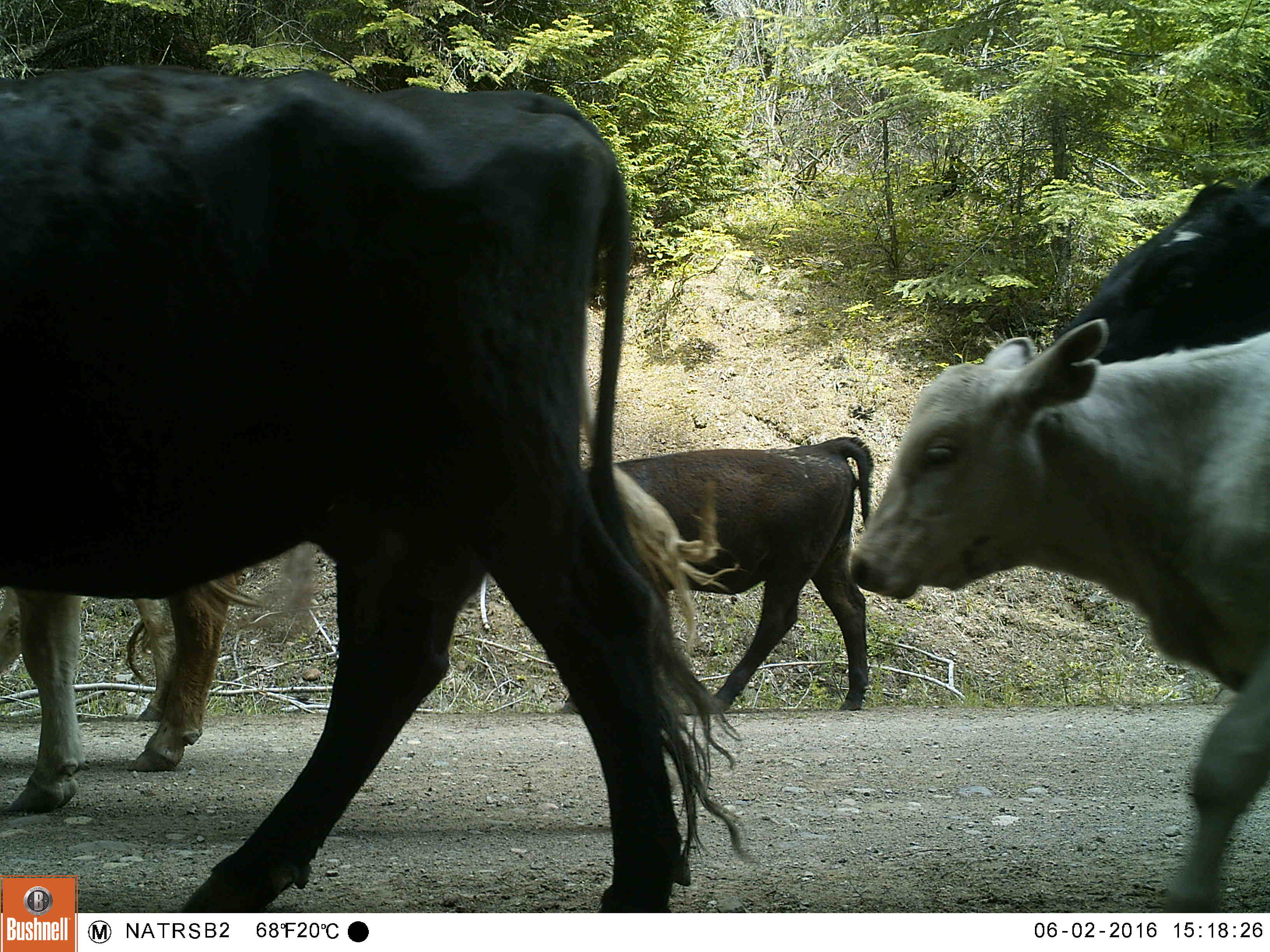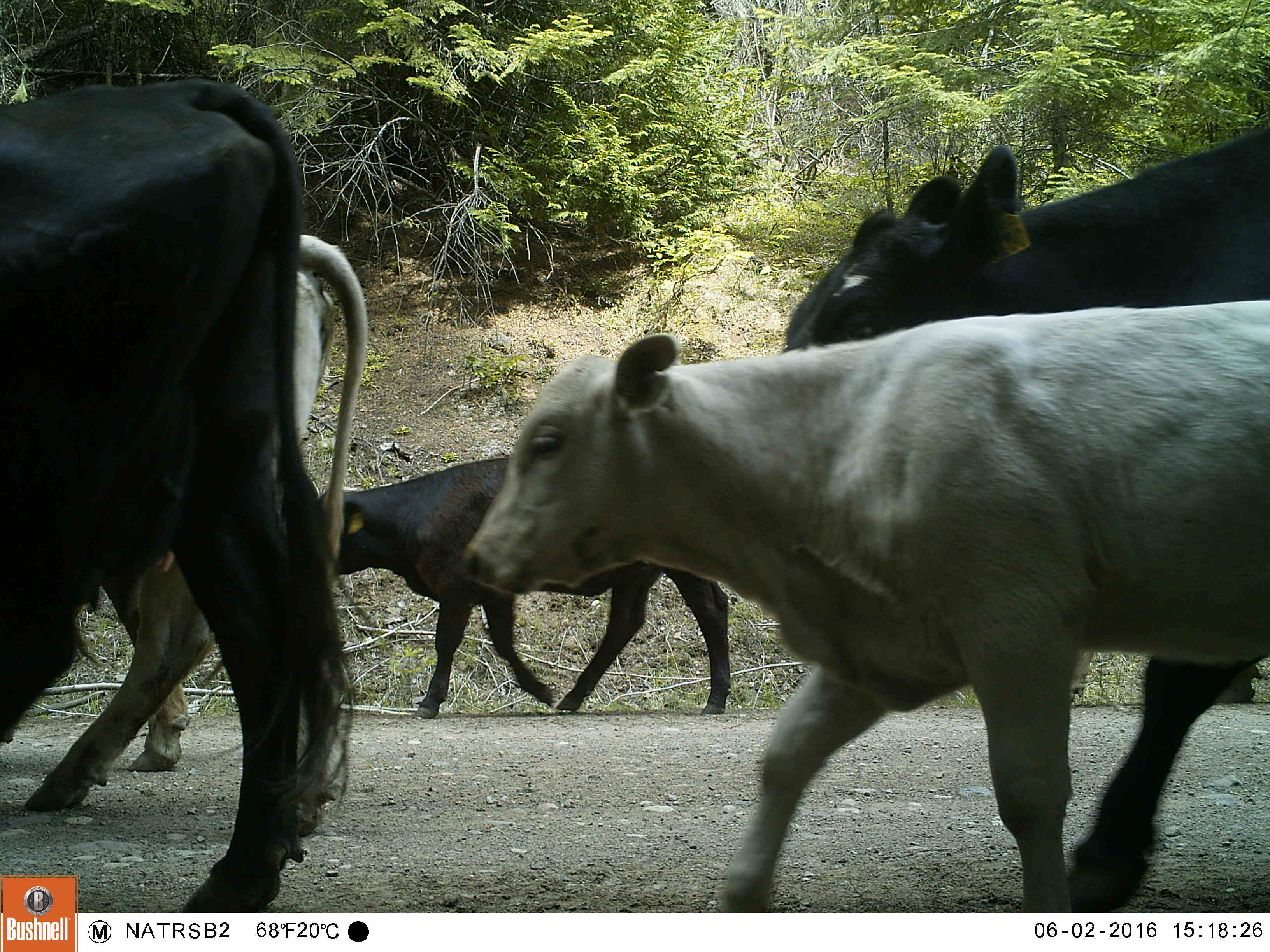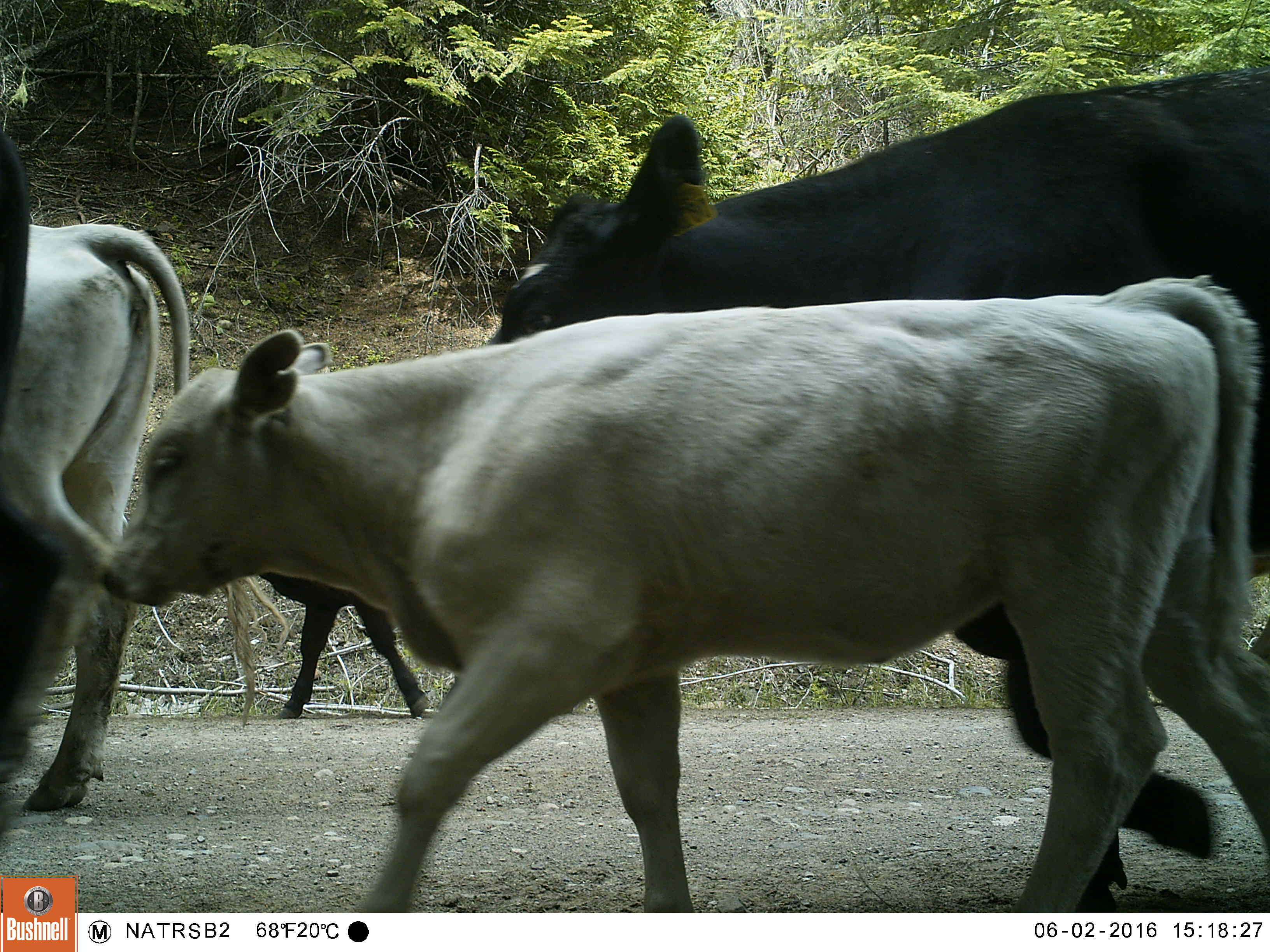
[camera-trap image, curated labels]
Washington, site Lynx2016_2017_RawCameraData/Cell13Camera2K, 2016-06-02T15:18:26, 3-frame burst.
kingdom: Animalia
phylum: Chordata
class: Mammalia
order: Artiodactyla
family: Bovidae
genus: Bos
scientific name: Bos taurus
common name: domestic cattle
Domestic cattle (Bos taurus). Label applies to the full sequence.